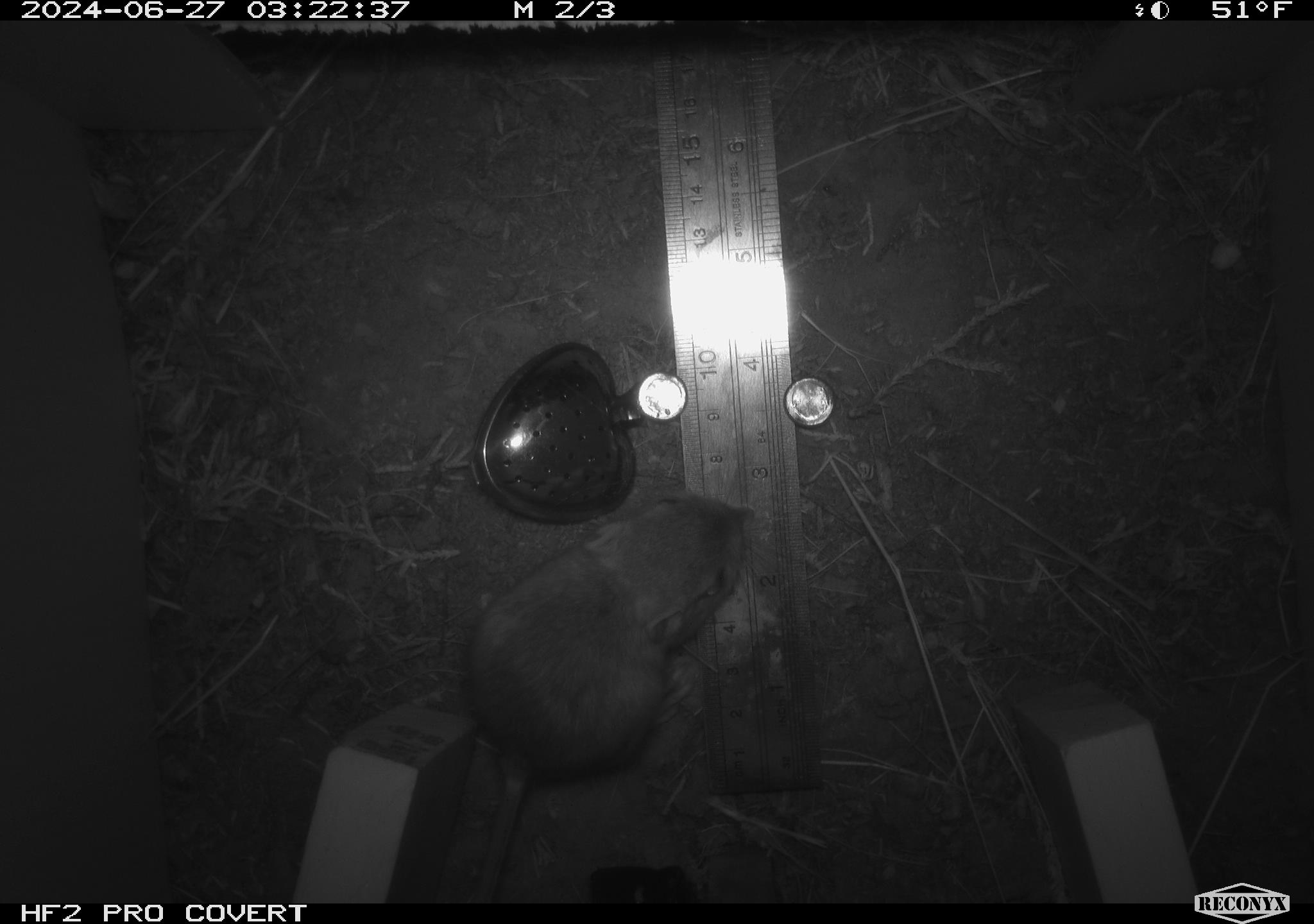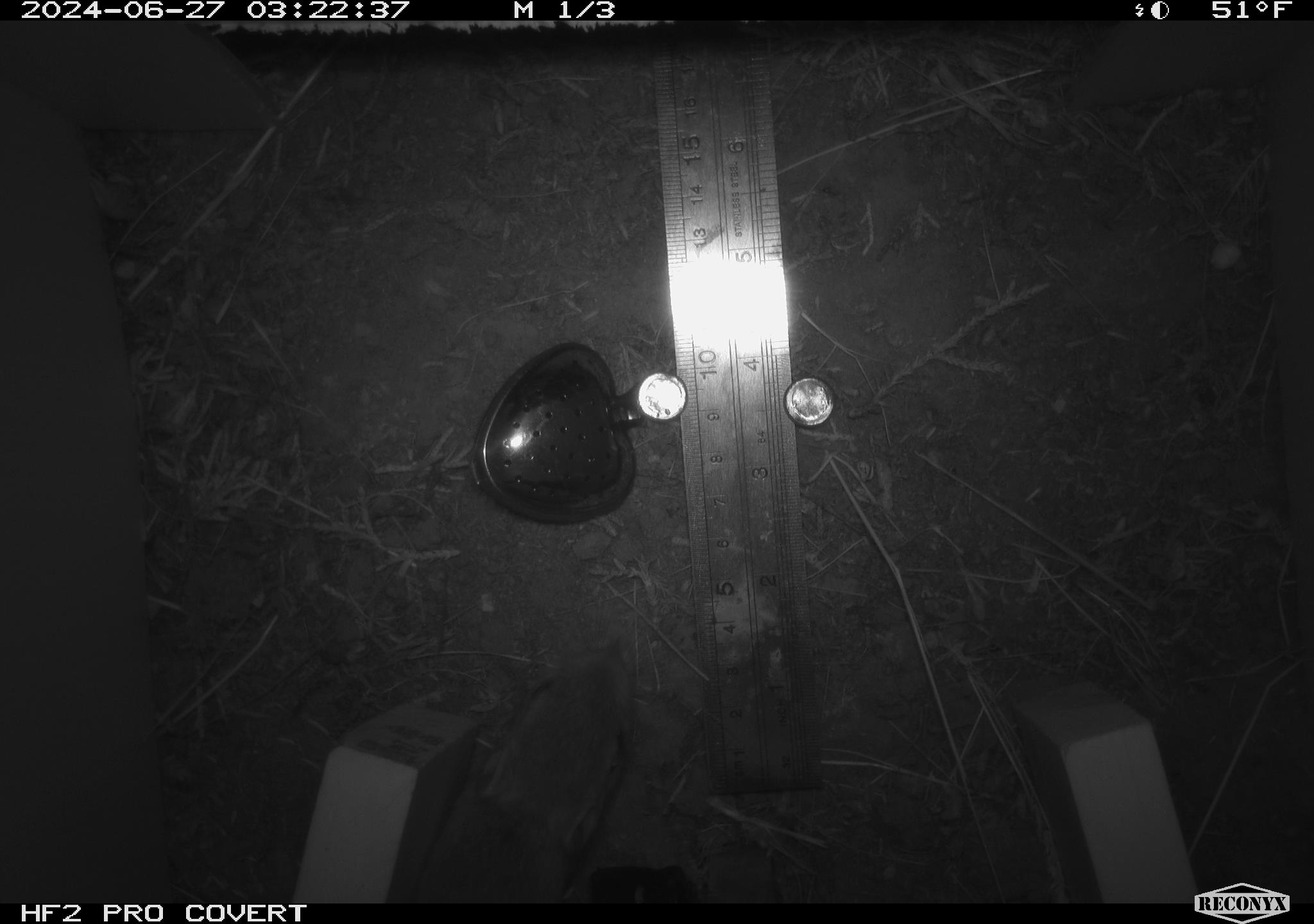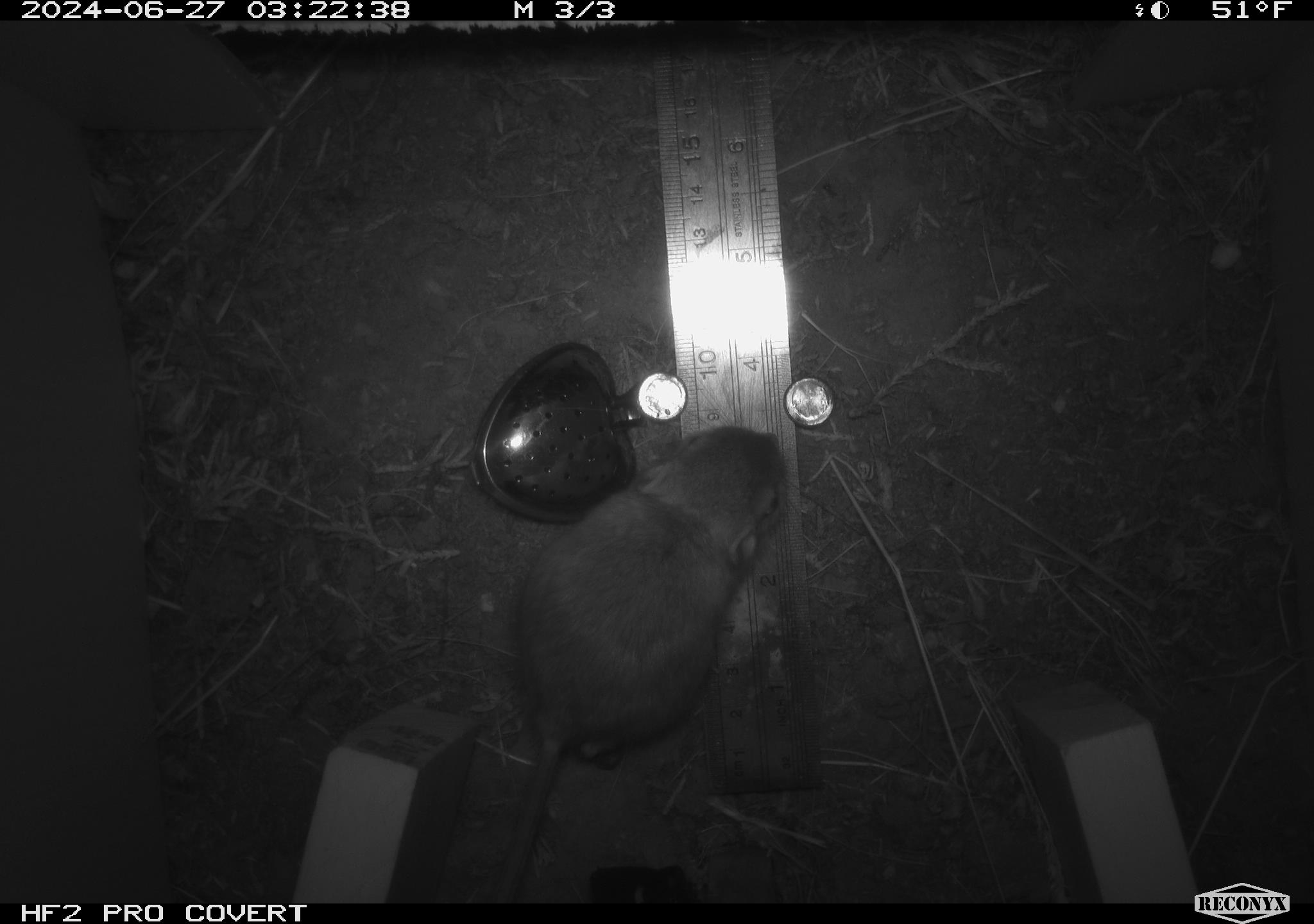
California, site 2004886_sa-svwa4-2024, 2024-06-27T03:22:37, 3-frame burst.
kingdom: Animalia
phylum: Chordata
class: Mammalia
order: Rodentia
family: Heteromyidae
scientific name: Heteromyidae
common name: kangaroo rats and pocket mice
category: heteromyidae family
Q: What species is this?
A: Heteromyidae family (kangaroo rats and pocket mice) (Heteromyidae).